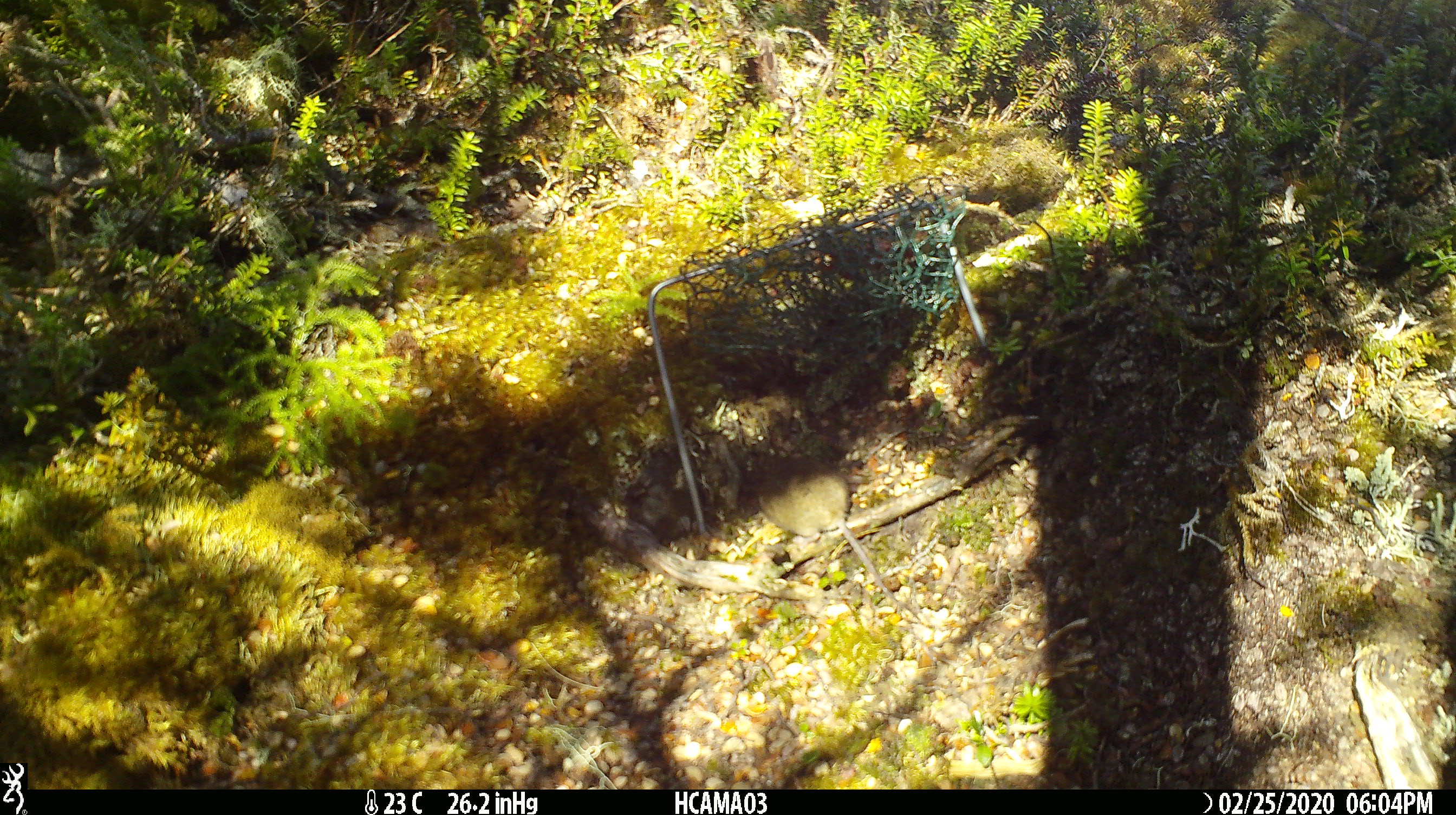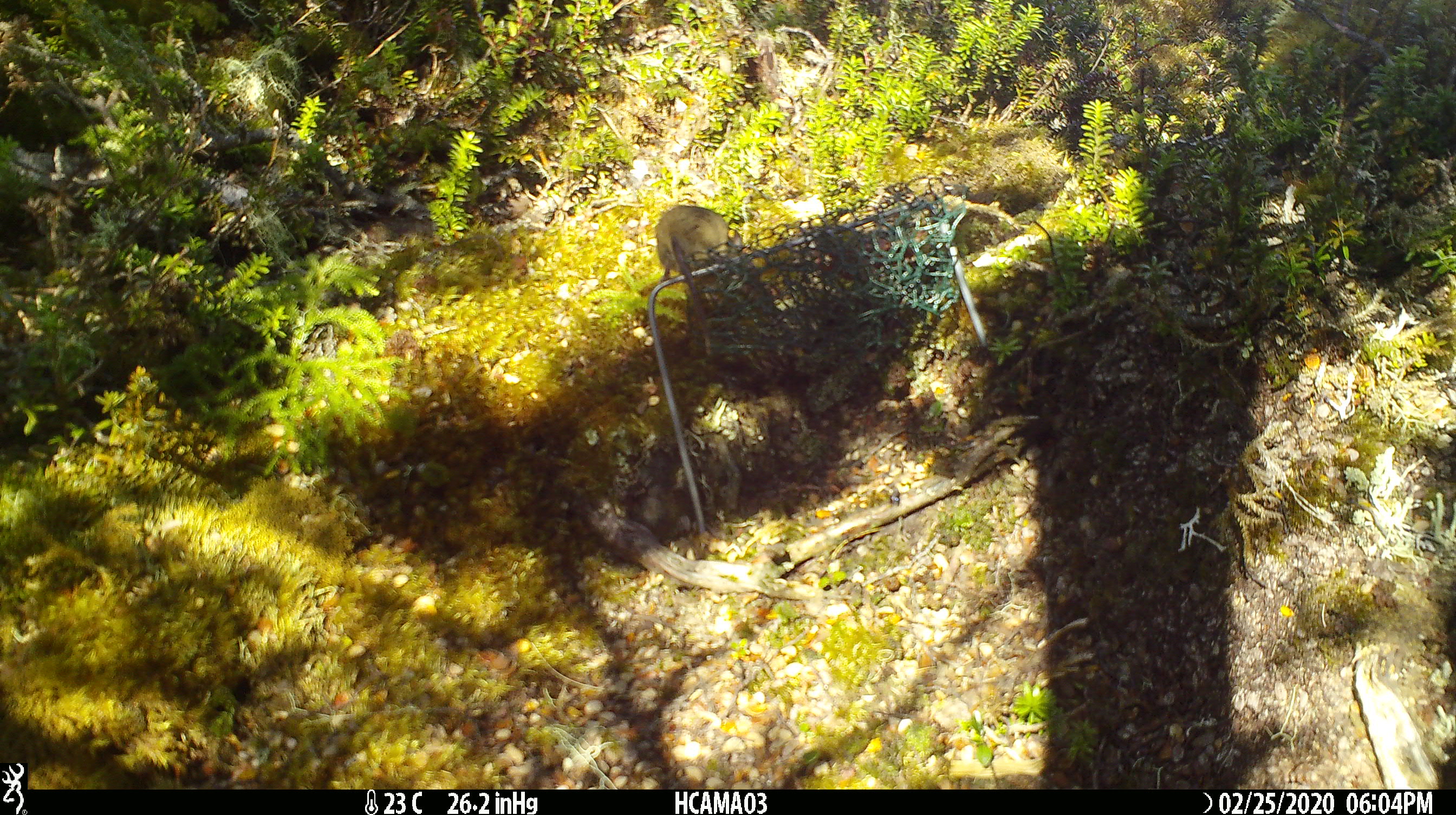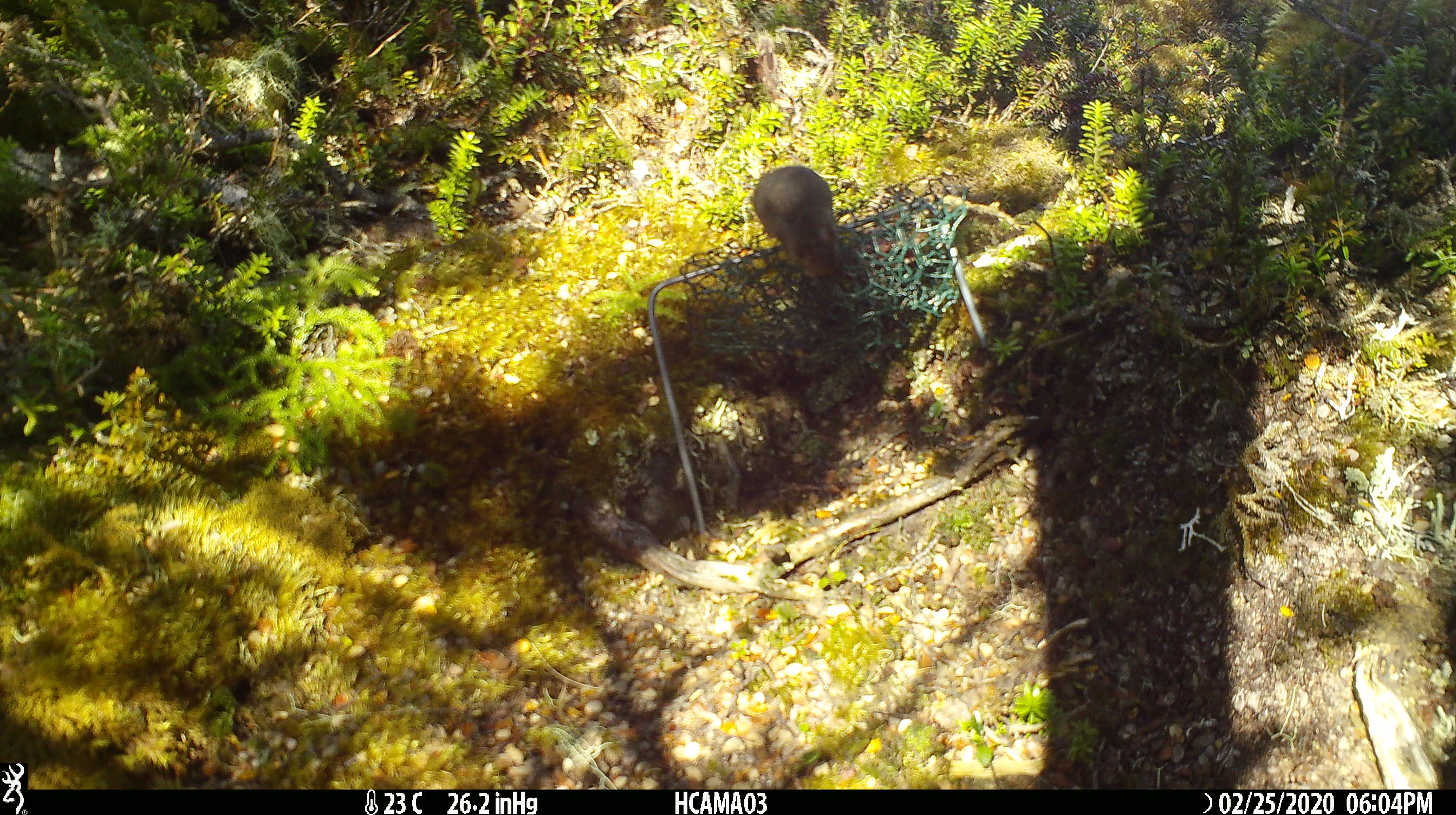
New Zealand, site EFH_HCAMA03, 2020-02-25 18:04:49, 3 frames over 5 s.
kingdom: Animalia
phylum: Chordata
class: Mammalia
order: Rodentia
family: Muridae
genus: Mus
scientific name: Mus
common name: mouse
Mouse (Mus).